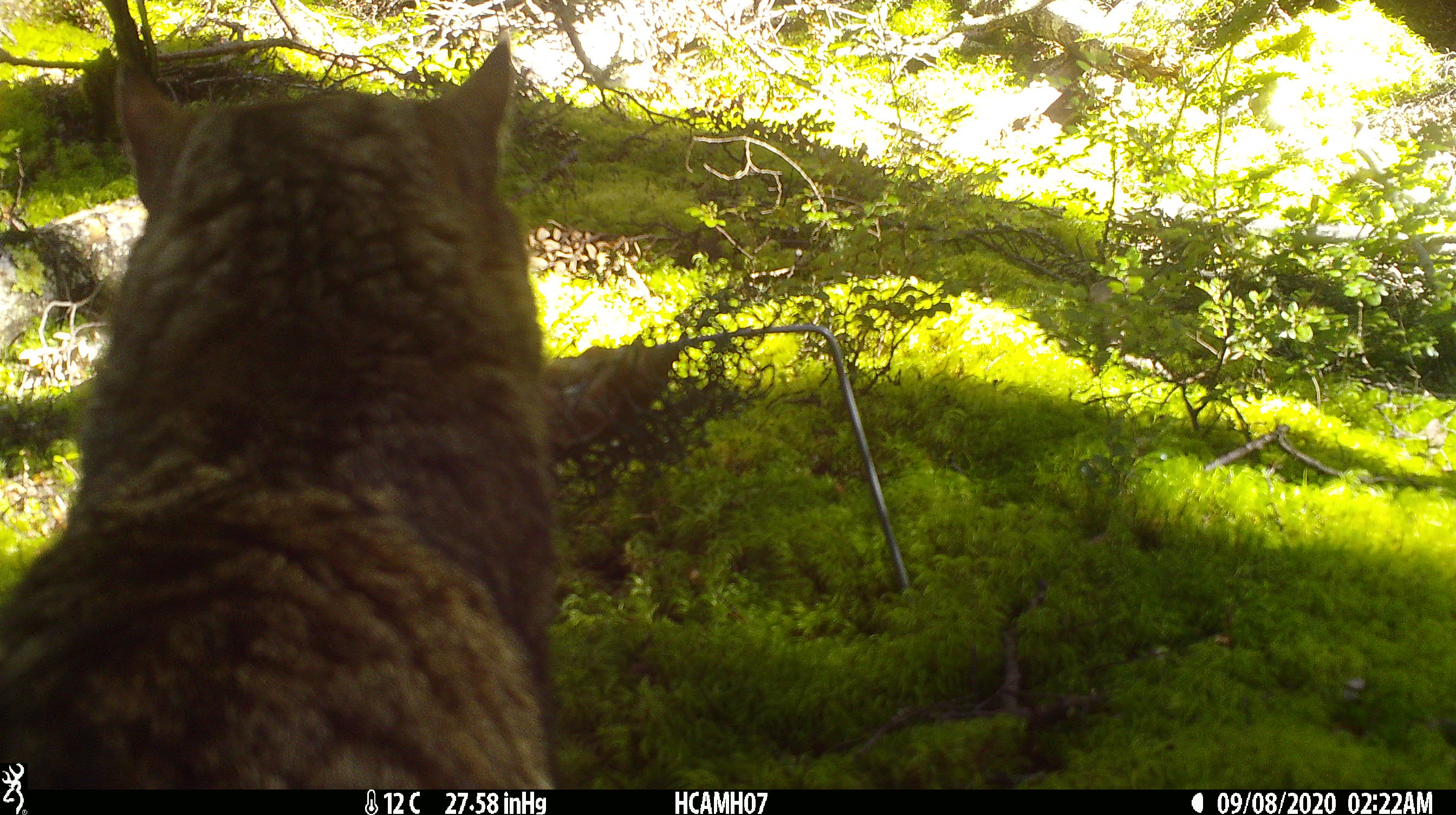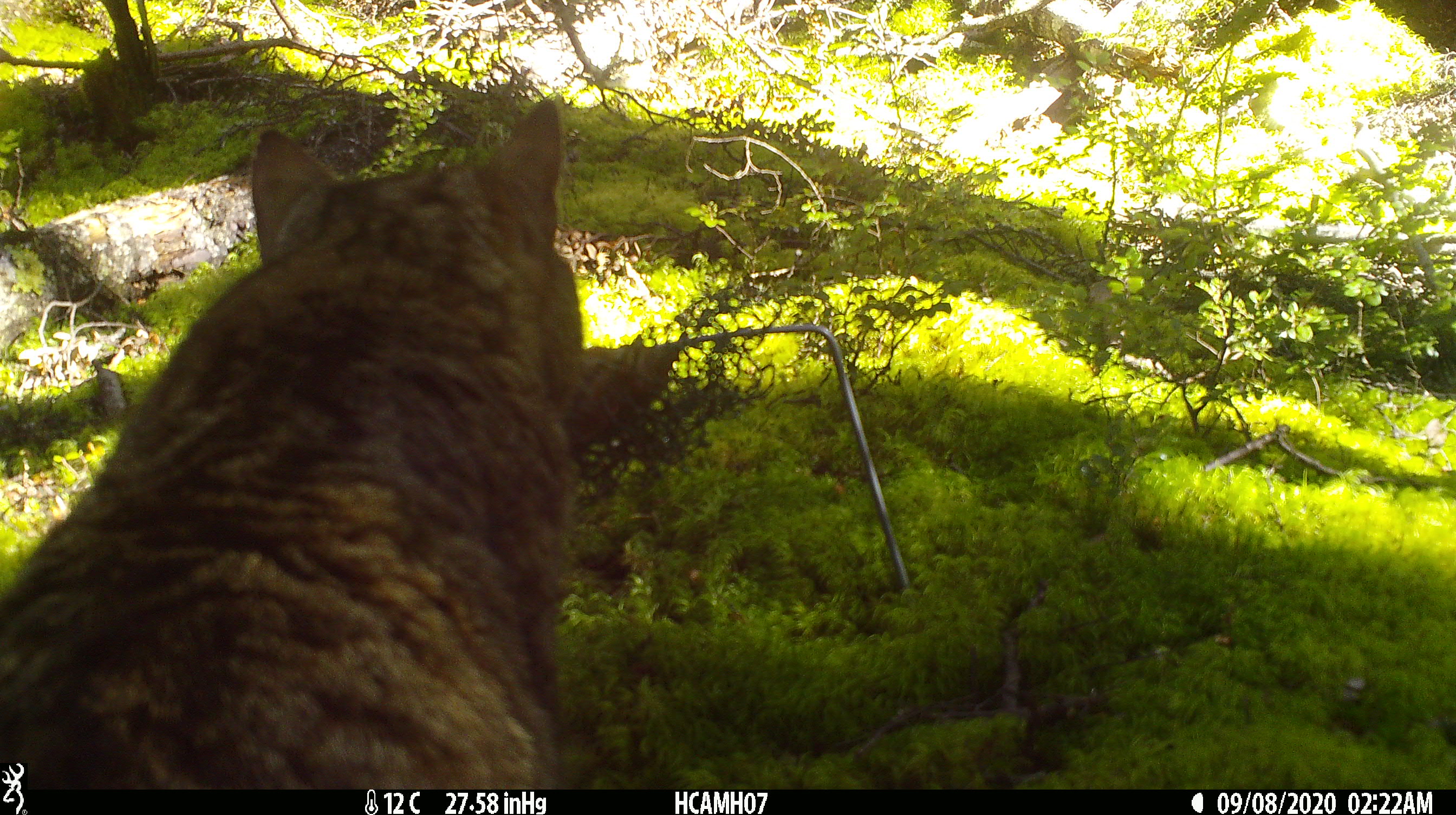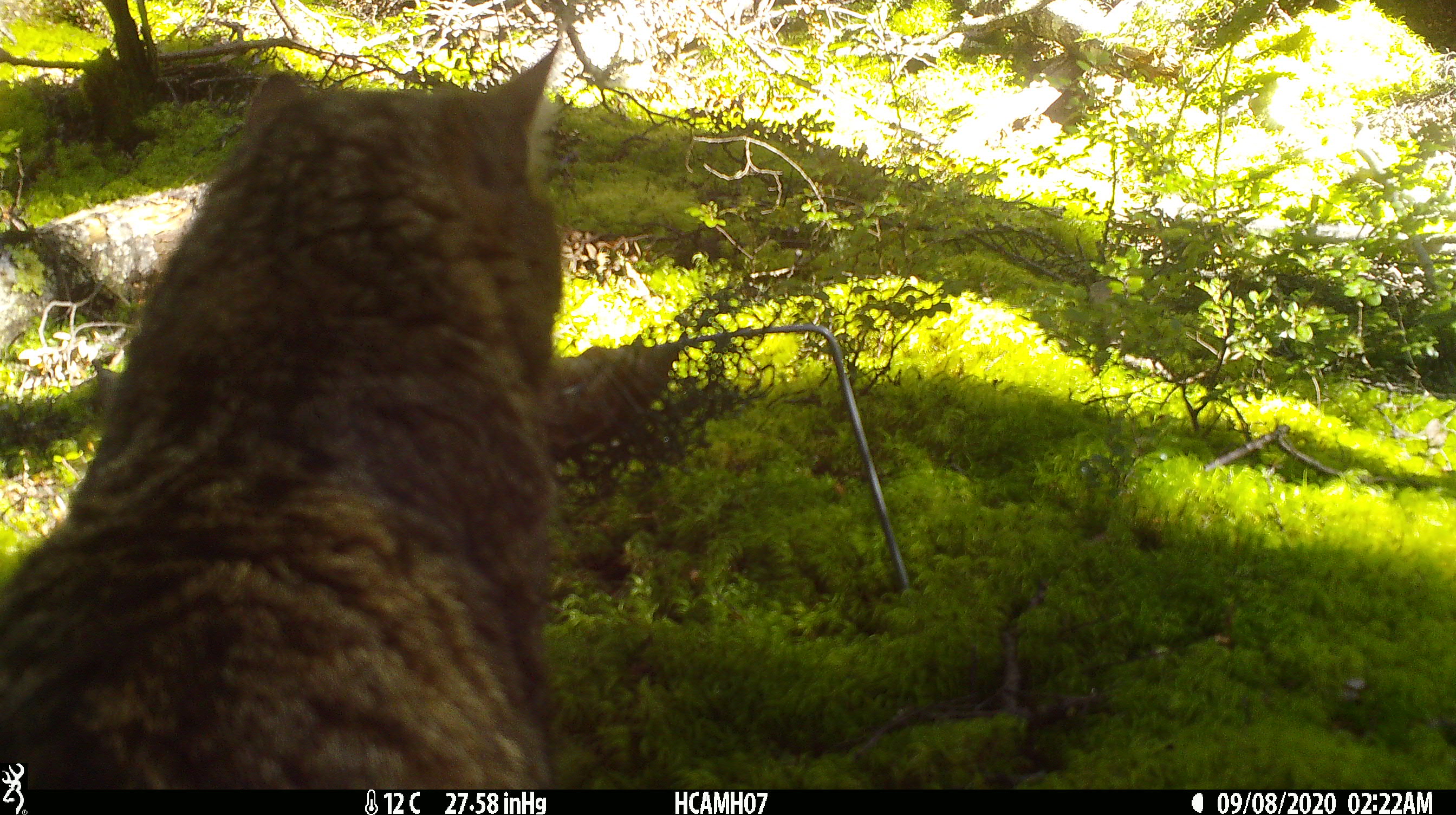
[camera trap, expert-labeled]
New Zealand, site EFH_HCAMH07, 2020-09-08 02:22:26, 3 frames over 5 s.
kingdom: Animalia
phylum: Chordata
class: Mammalia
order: Carnivora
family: Felidae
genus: Felis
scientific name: Felis catus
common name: domestic cat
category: cat